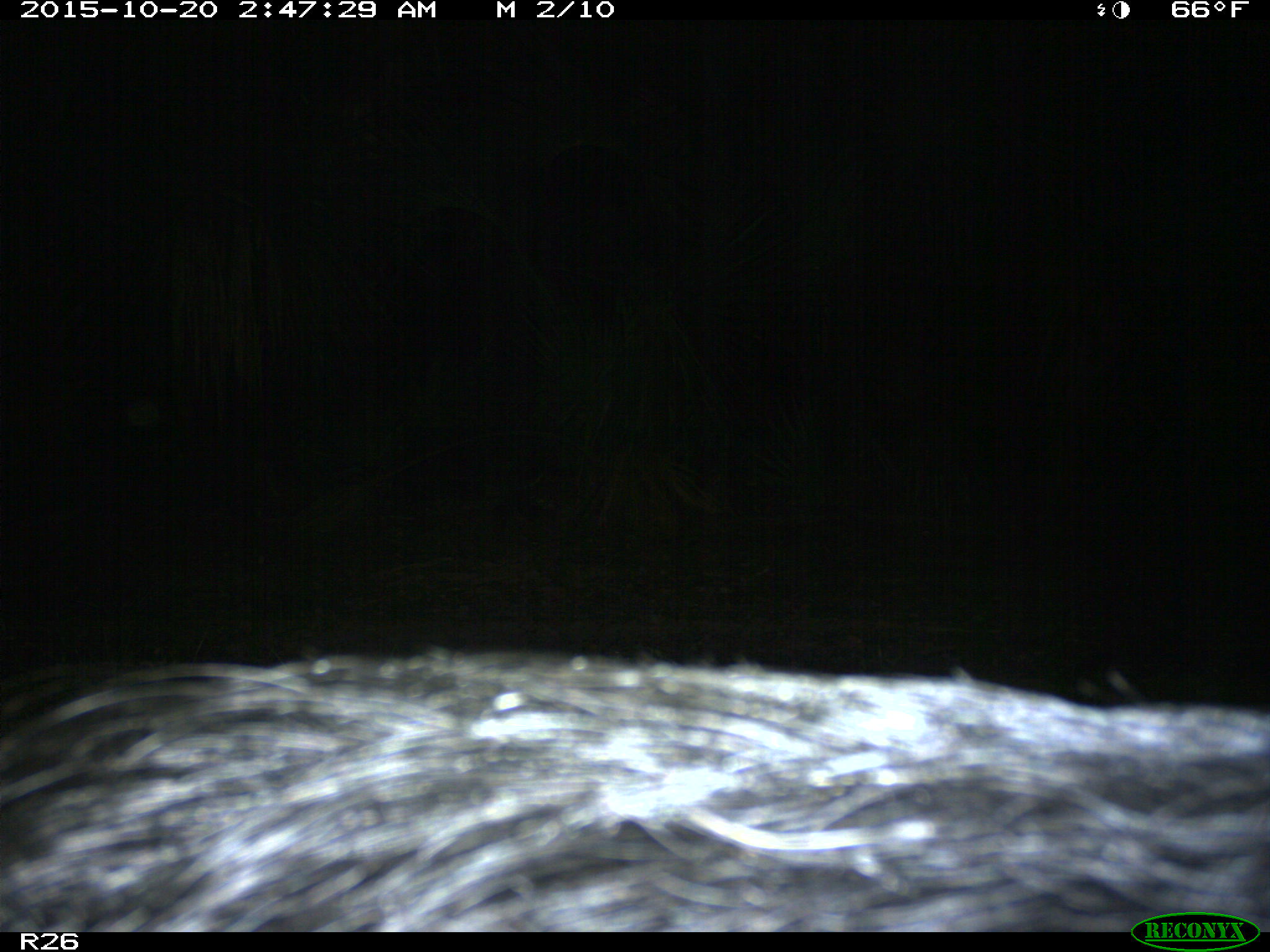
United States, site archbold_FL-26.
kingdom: Animalia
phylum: Chordata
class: Mammalia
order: Artiodactyla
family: Suidae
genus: Sus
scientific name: Sus scrofa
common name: wild boar